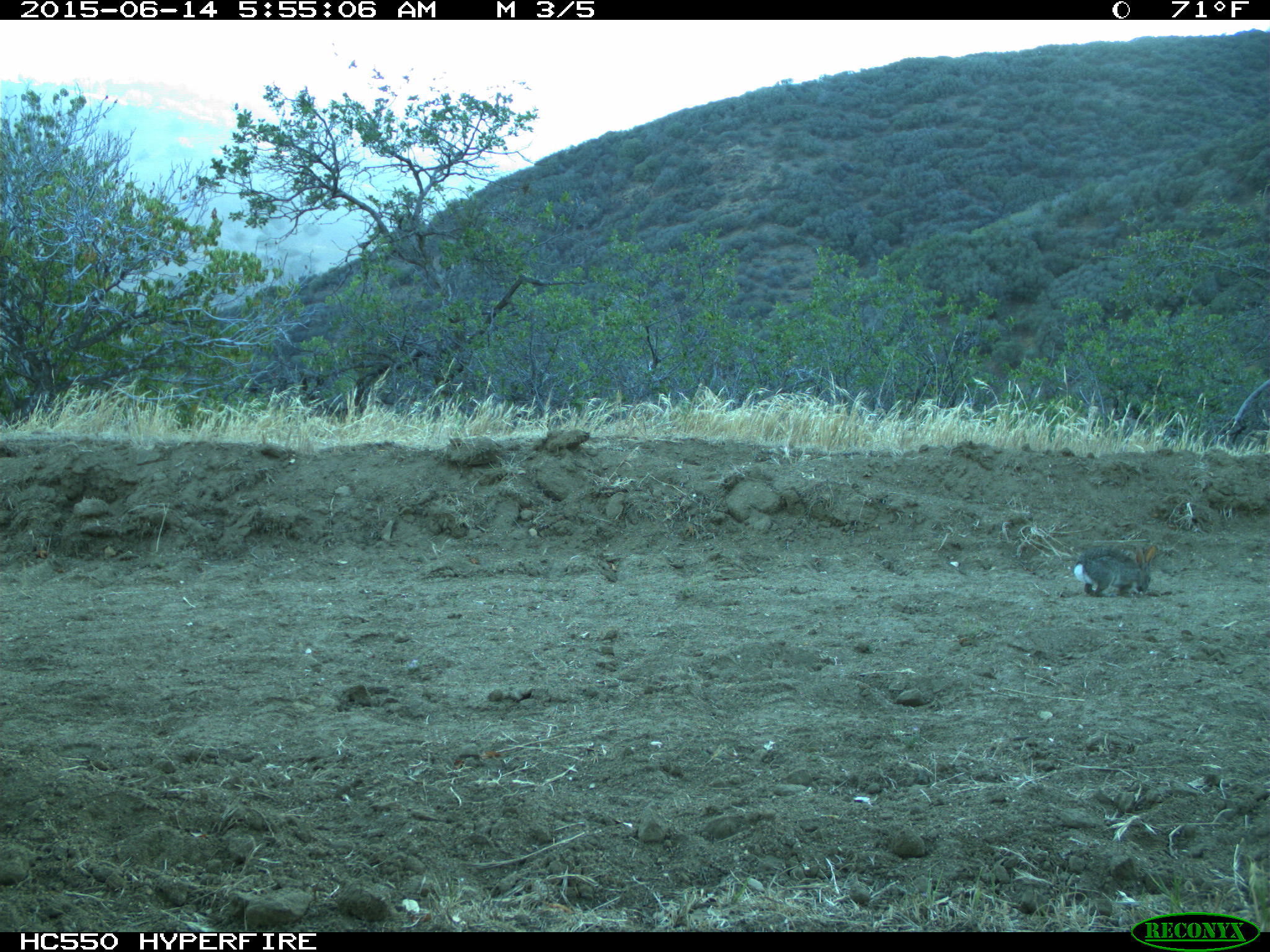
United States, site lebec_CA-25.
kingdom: Animalia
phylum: Chordata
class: Mammalia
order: Lagomorpha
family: Leporidae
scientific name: Leporidae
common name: rabbits and hares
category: unidentified rabbit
Unidentified rabbit (rabbits and hares) (Leporidae).